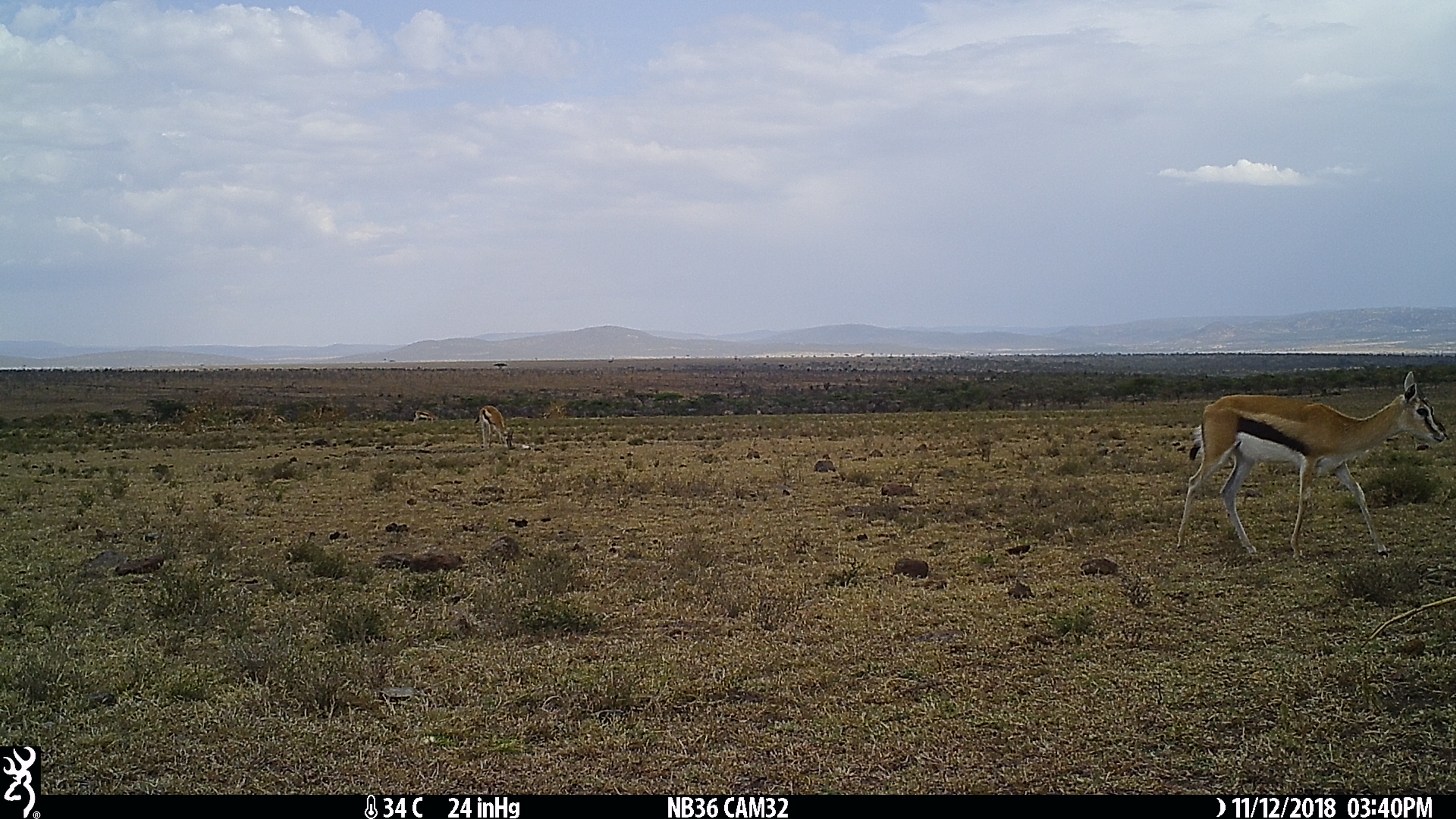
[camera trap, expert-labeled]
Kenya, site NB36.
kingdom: Animalia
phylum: Chordata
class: Mammalia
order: Artiodactyla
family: Bovidae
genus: Eudorcas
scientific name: Eudorcas thomsonii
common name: thomon's gazelle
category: gazelle thomsons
Gazelle thomsons (thomon's gazelle) (Eudorcas thomsonii).